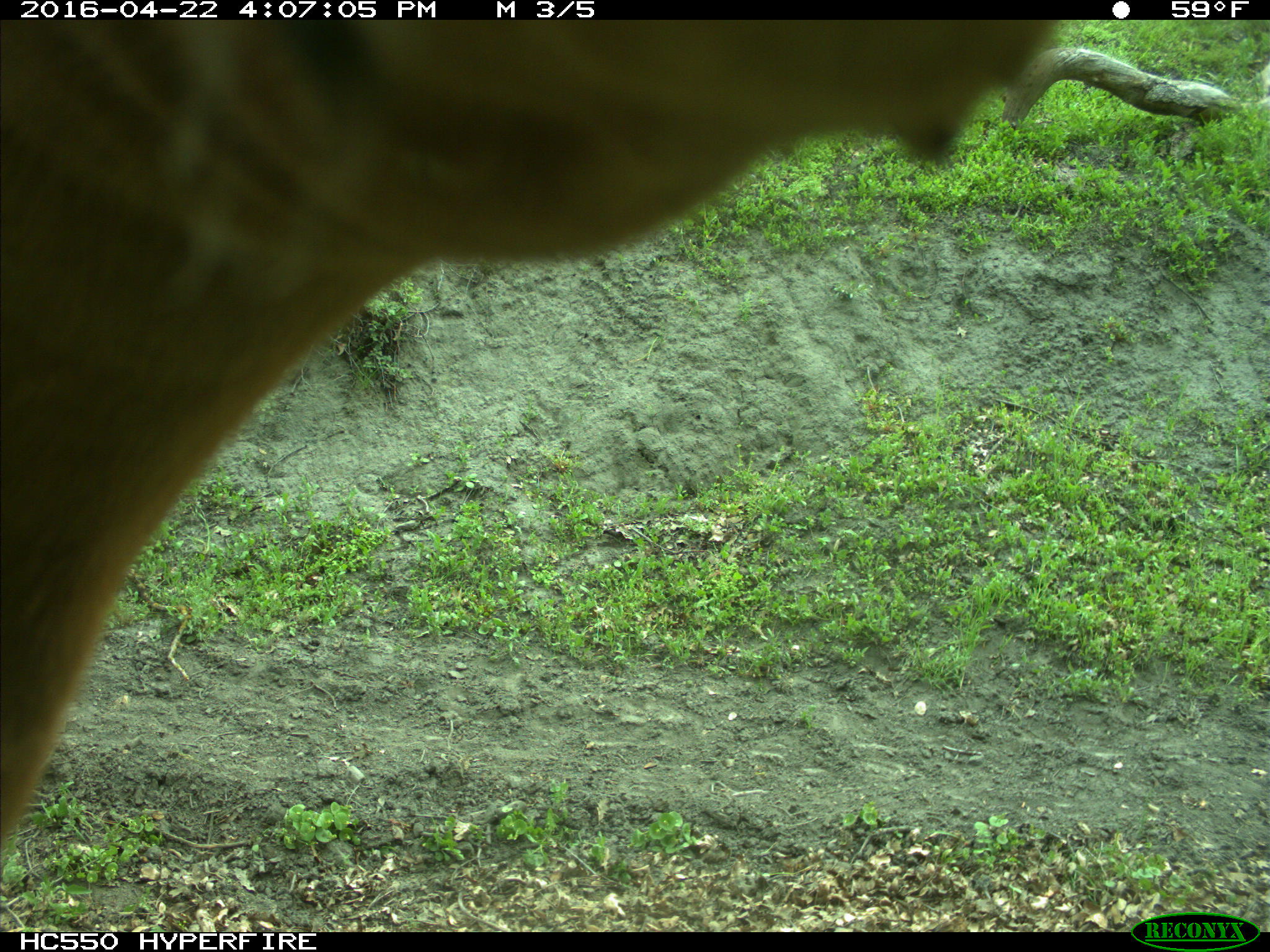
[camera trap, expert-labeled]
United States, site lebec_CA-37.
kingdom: Animalia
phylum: Chordata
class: Mammalia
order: Artiodactyla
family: Bovidae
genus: Bos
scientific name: Bos taurus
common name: domestic cow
Bos taurus (domestic cow).